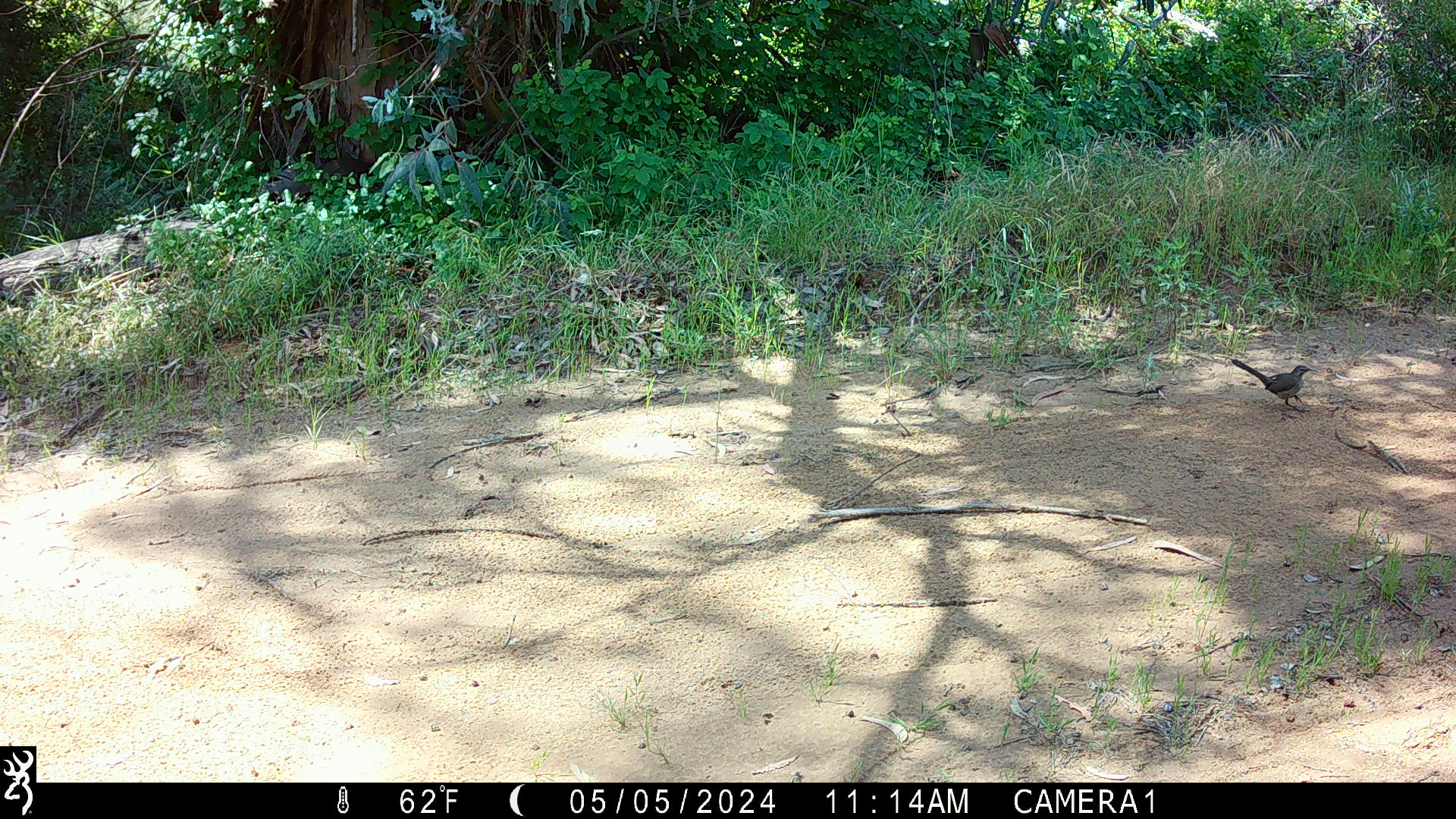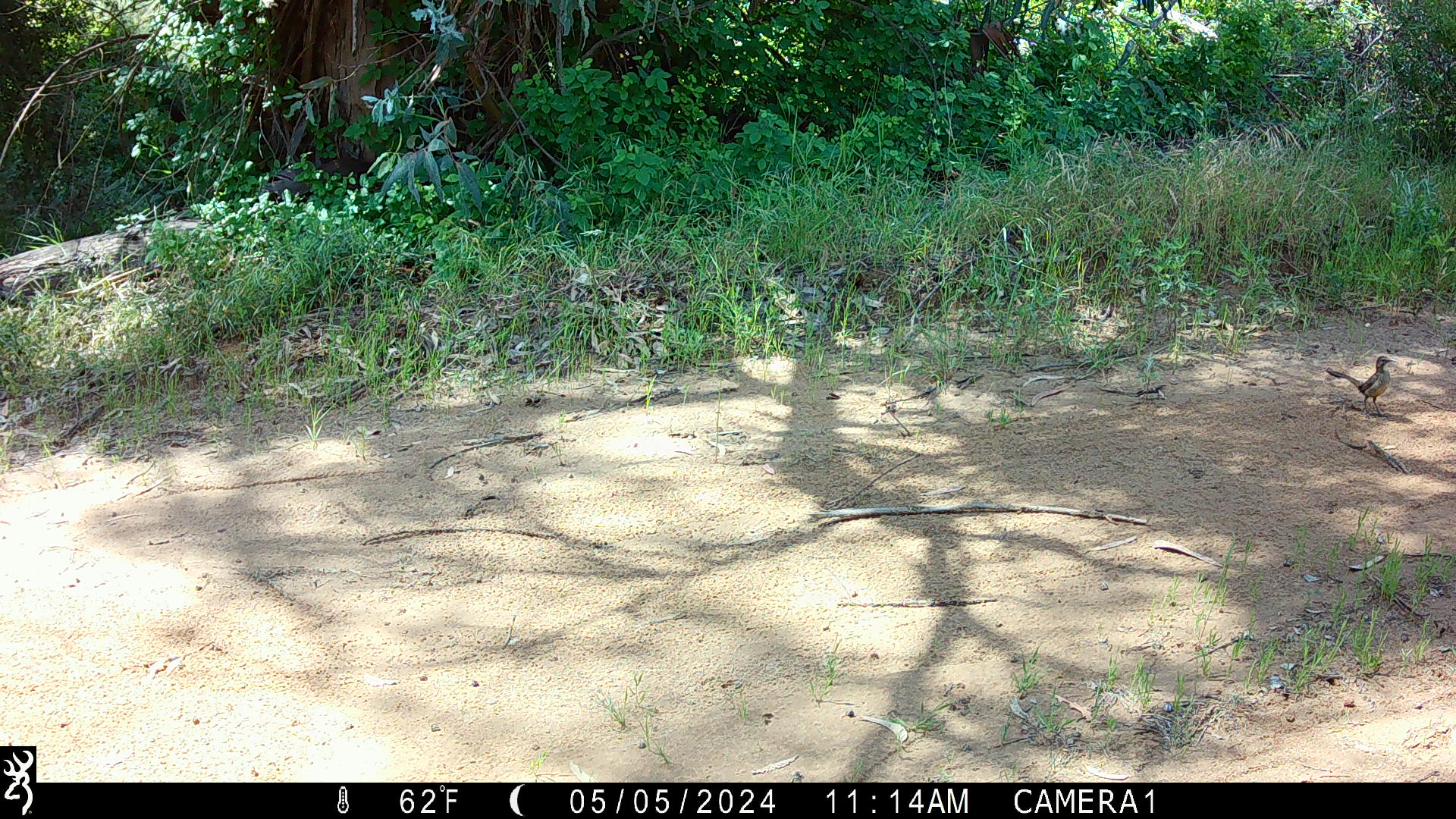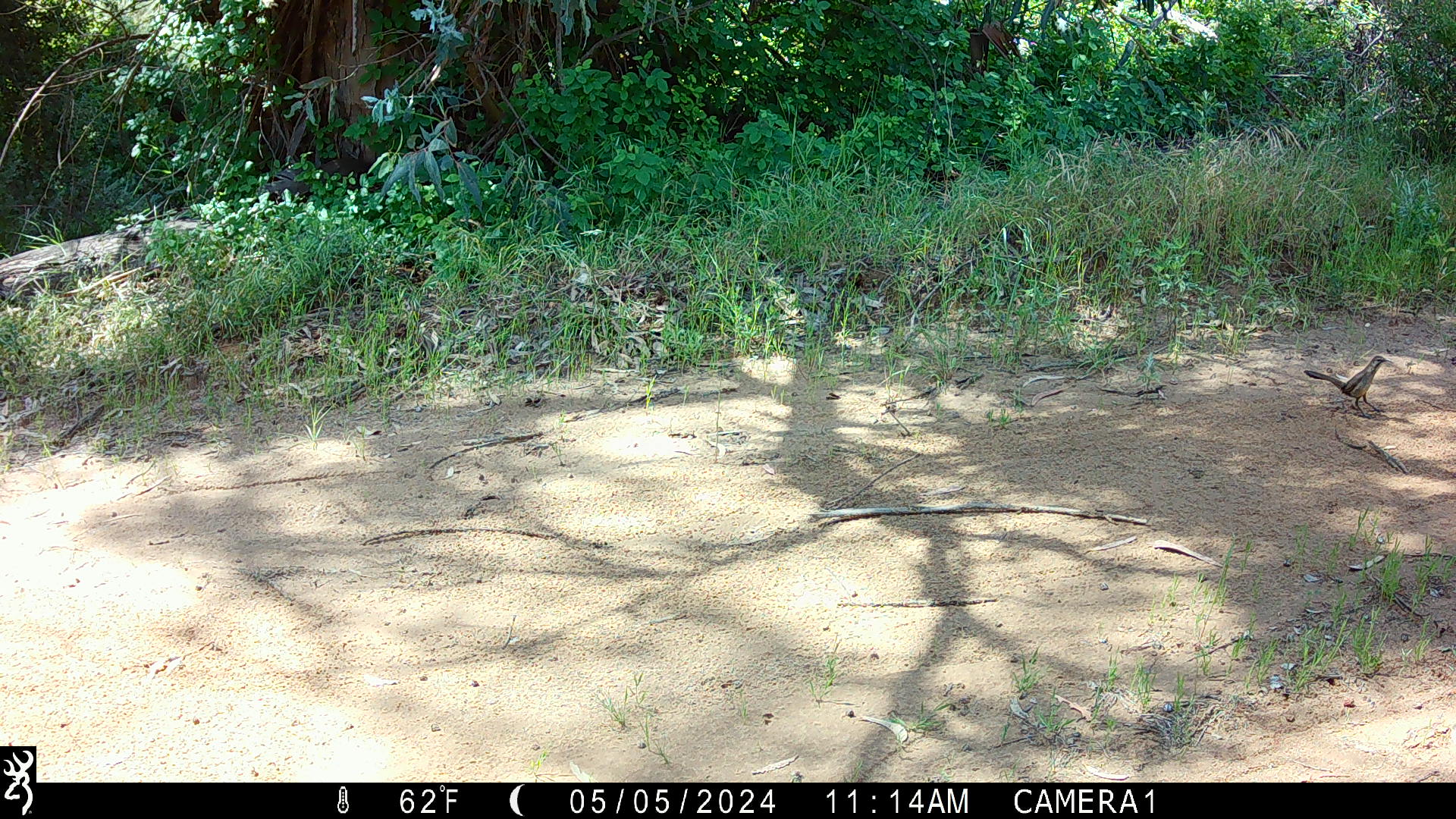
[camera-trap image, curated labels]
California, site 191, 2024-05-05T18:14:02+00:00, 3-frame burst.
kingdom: Animalia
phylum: Chordata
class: Aves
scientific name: Aves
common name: bird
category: unknown bird